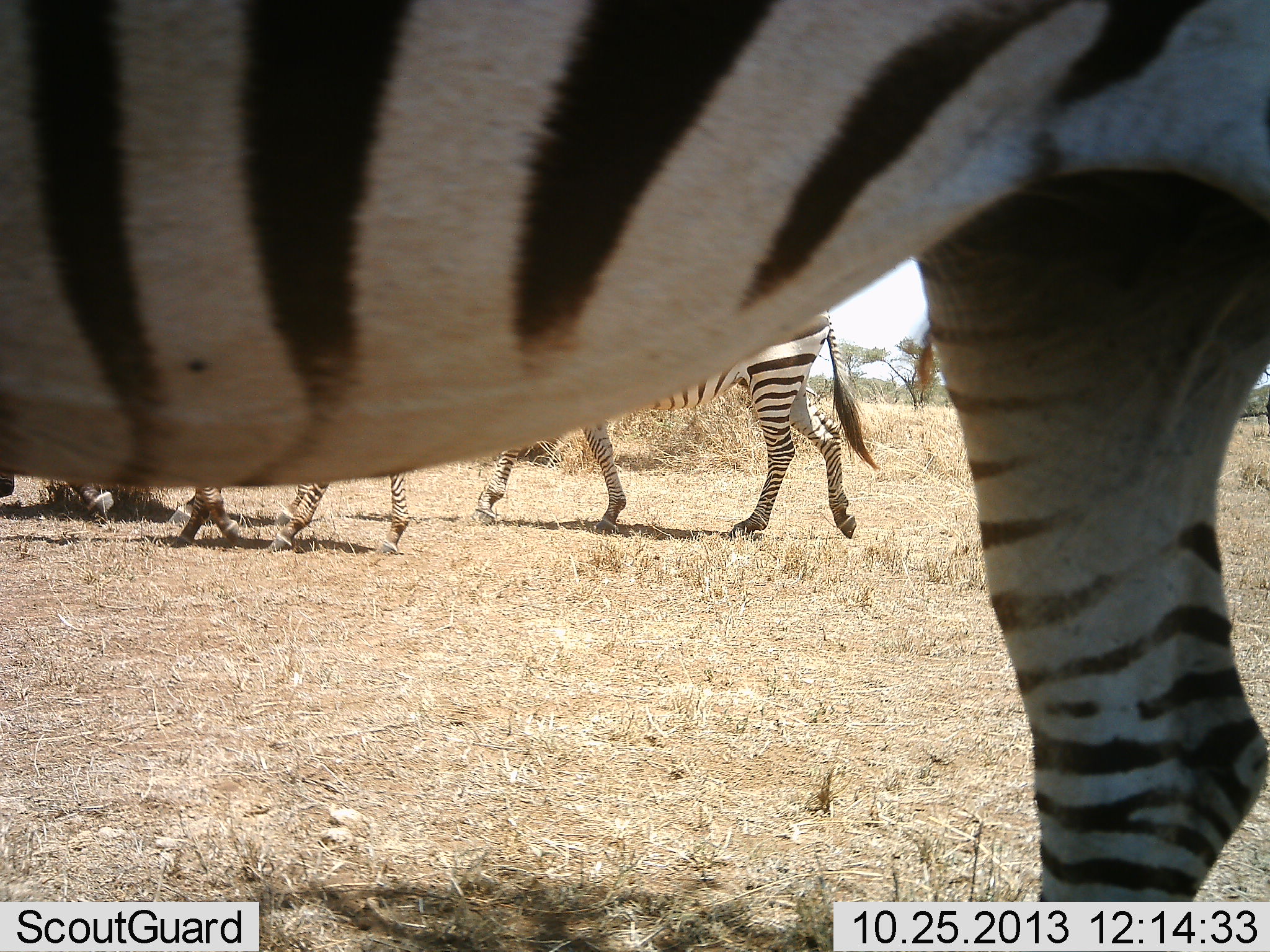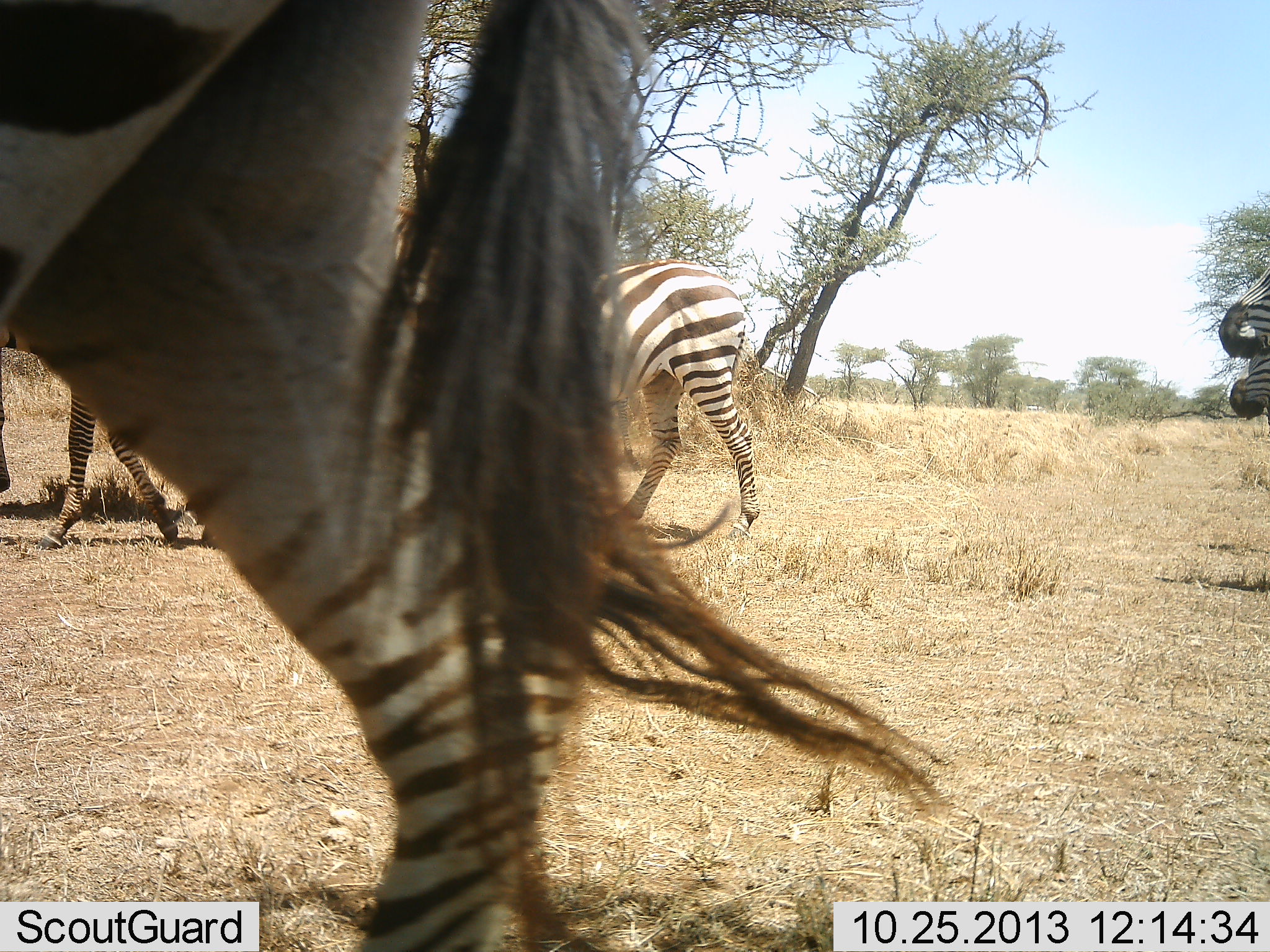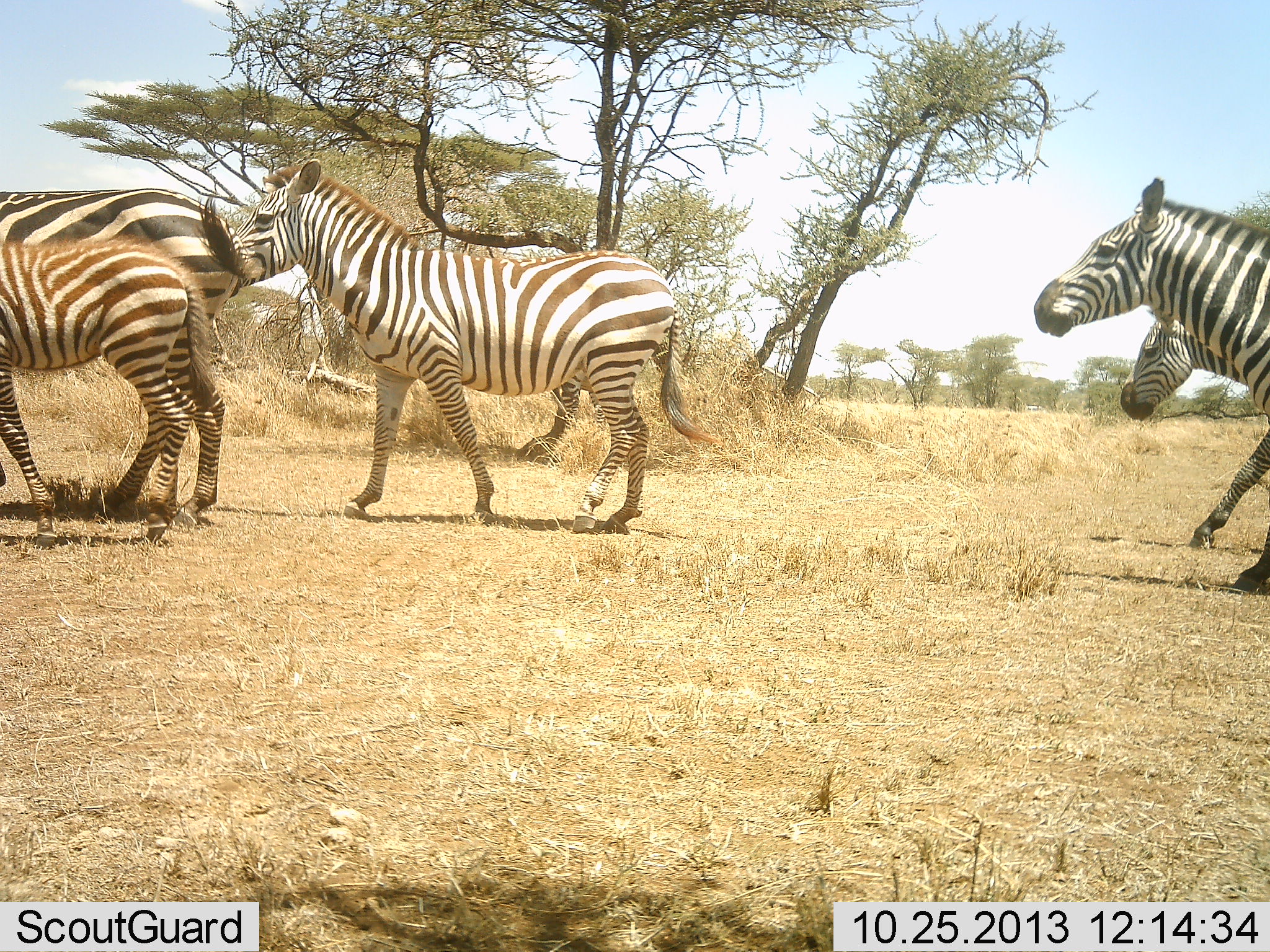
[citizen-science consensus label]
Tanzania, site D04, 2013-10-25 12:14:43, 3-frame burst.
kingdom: Animalia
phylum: Chordata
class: Mammalia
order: Perissodactyla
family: Equidae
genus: Equus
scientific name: Equus quagga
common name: plains zebra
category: zebra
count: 6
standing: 0%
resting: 0%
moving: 100%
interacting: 0%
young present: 50%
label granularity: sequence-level